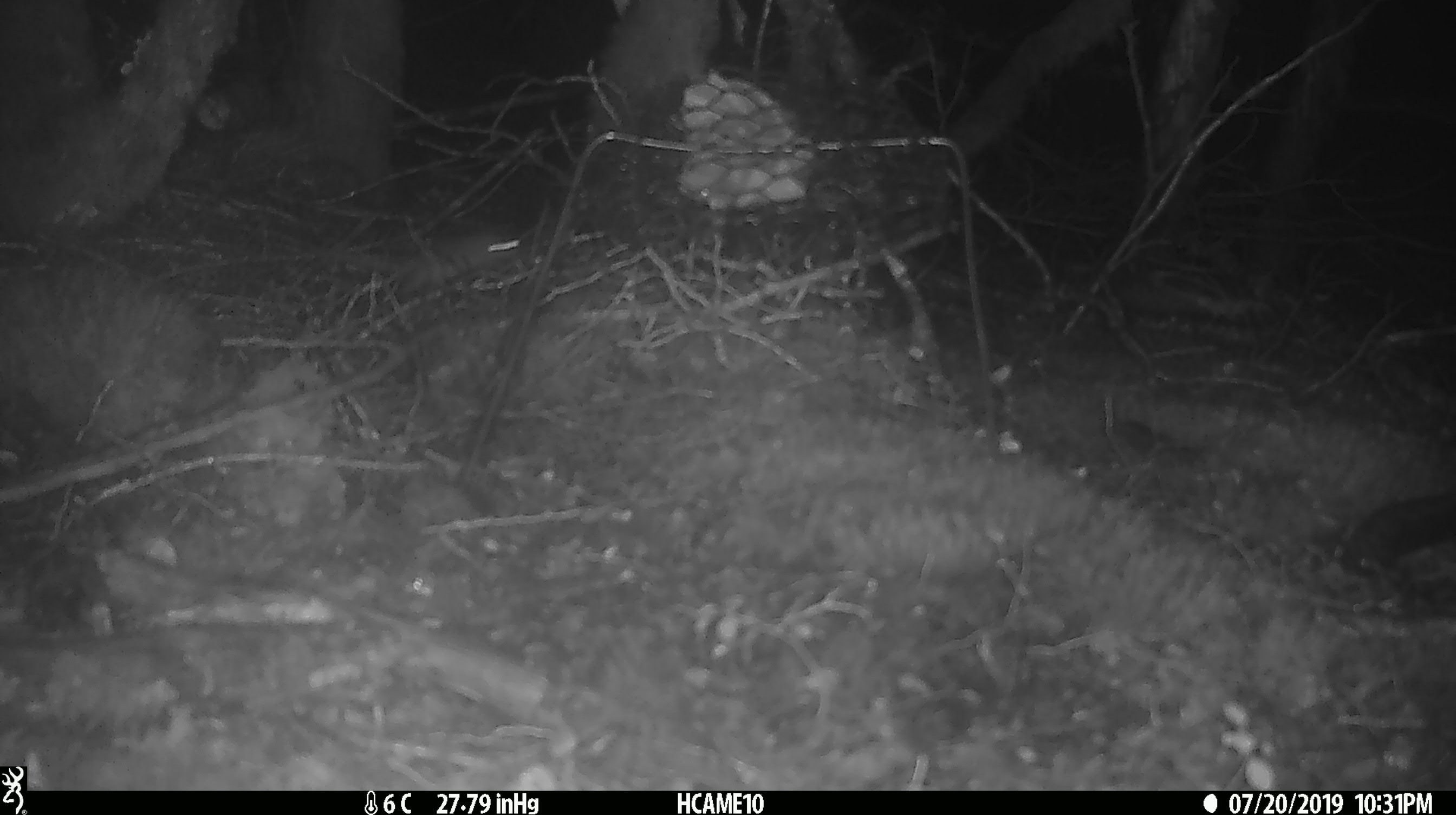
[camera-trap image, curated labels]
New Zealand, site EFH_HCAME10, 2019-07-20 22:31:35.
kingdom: Animalia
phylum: Chordata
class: Mammalia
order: Rodentia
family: Muridae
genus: Mus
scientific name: Mus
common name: mouse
Mouse (Mus).